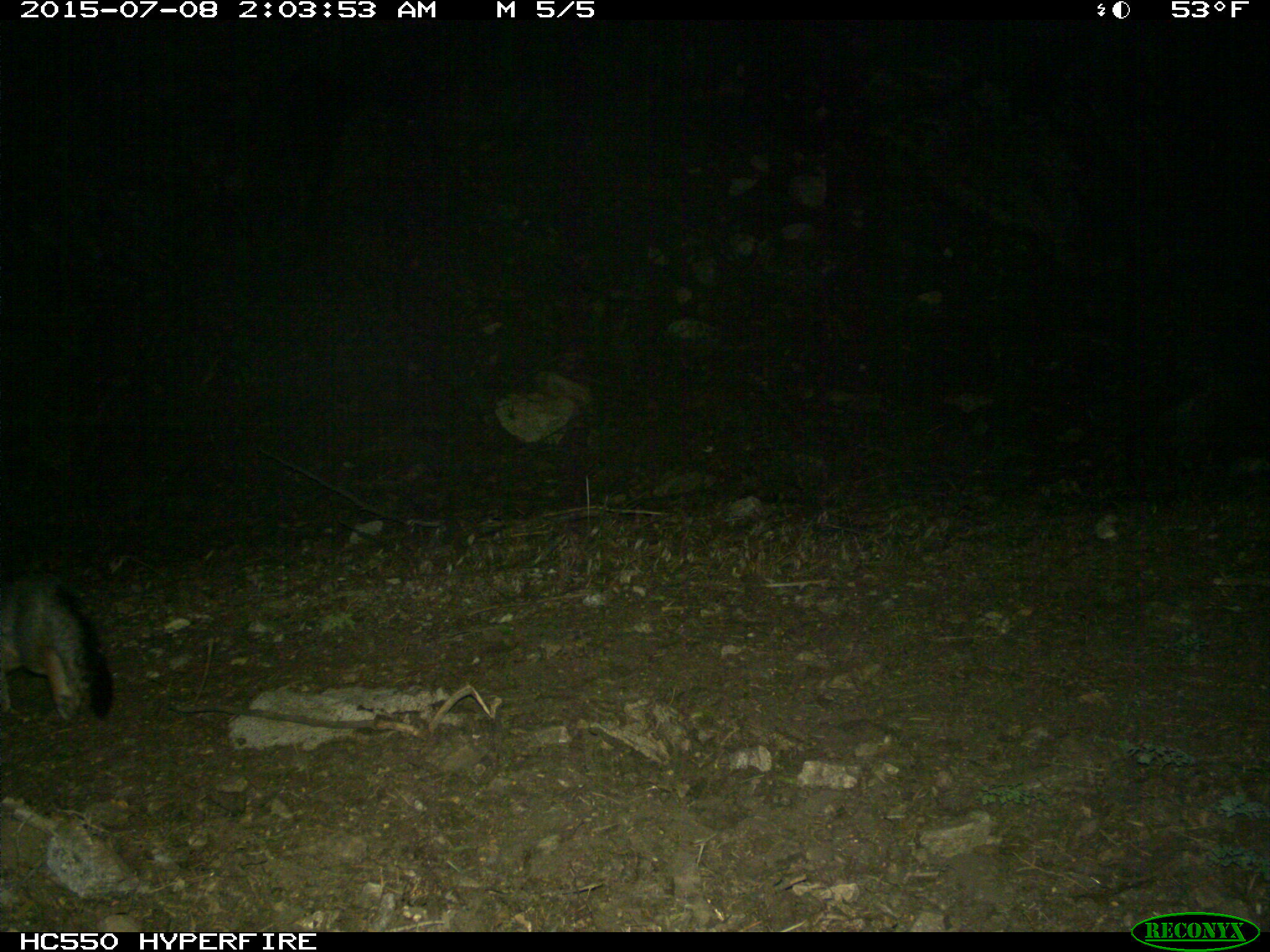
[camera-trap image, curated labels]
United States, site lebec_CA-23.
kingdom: Animalia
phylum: Chordata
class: Mammalia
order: Carnivora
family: Canidae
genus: Urocyon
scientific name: Urocyon cinereoargenteus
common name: gray fox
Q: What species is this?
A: Urocyon cinereoargenteus (gray fox).